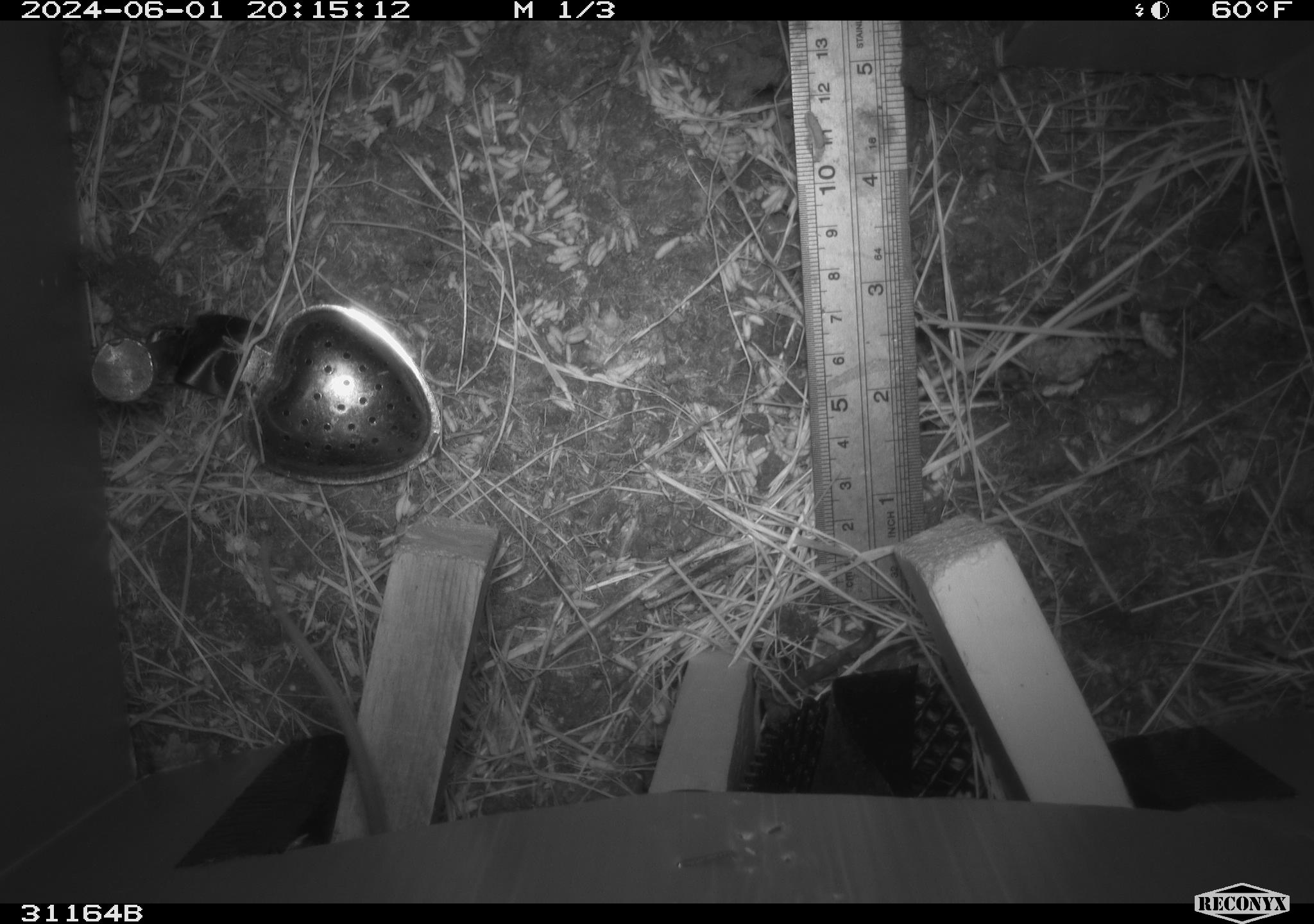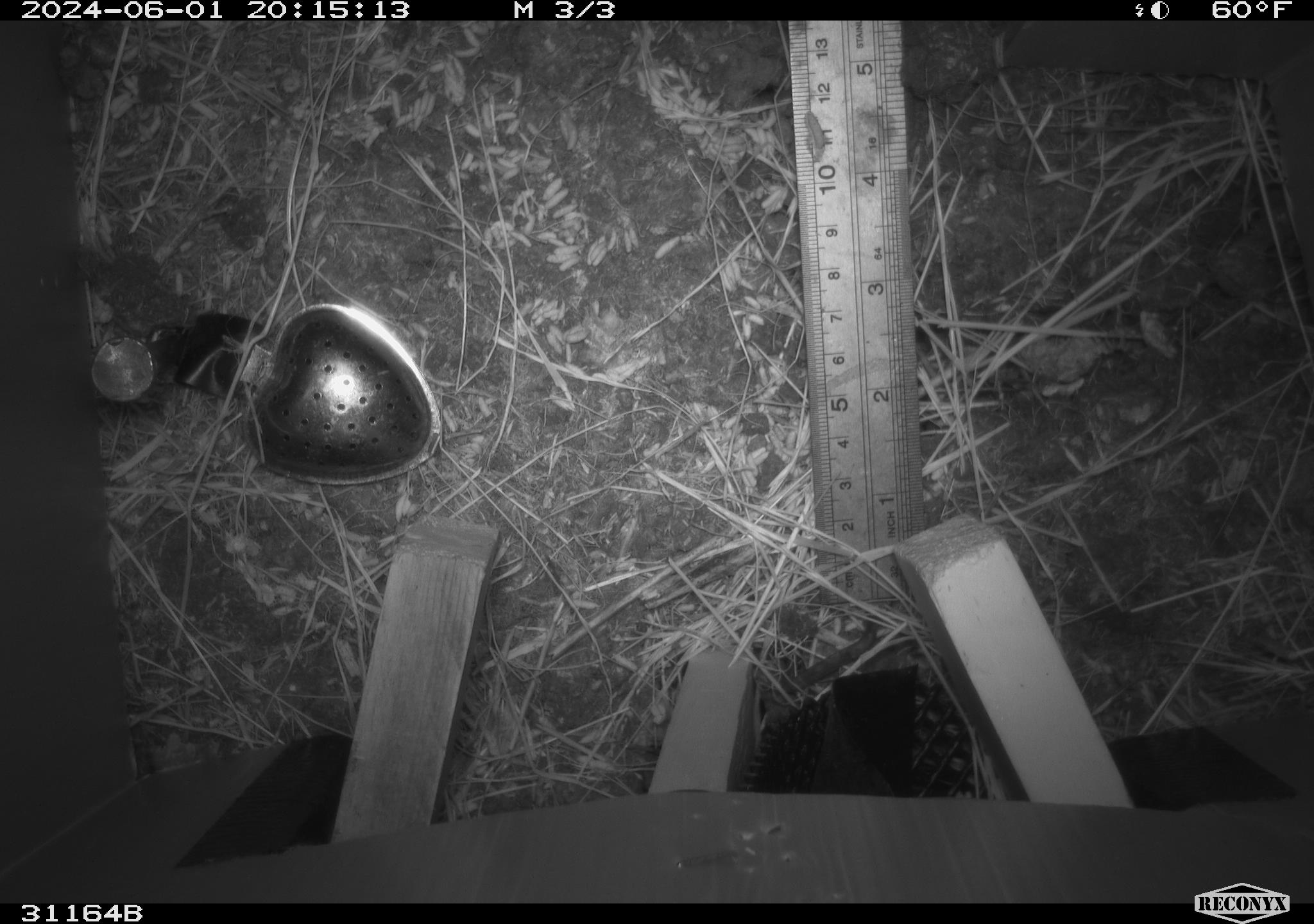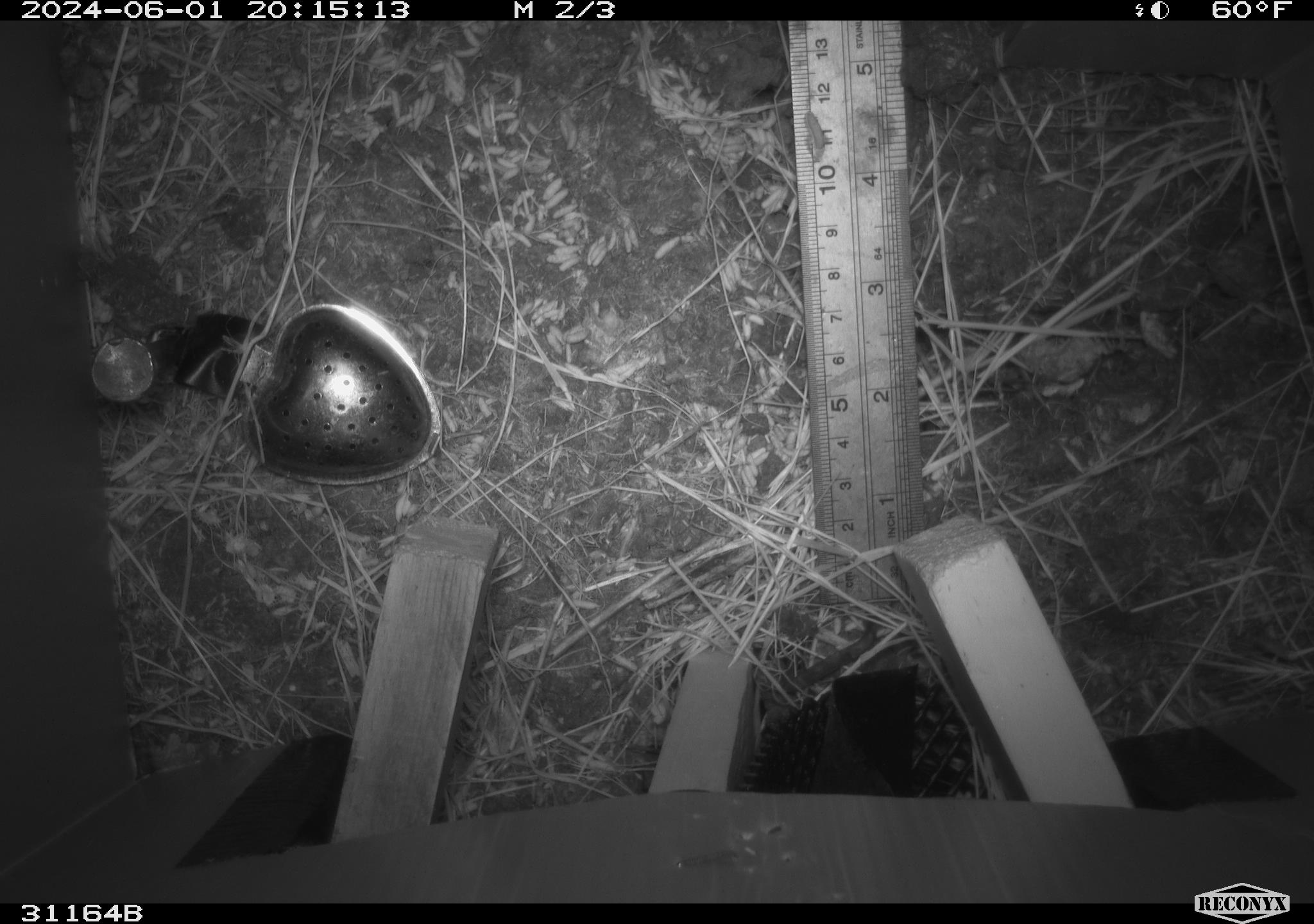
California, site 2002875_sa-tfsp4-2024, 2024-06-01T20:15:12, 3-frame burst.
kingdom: Animalia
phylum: Chordata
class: Mammalia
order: Rodentia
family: Muridae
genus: Mus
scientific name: Mus musculus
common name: house mouse